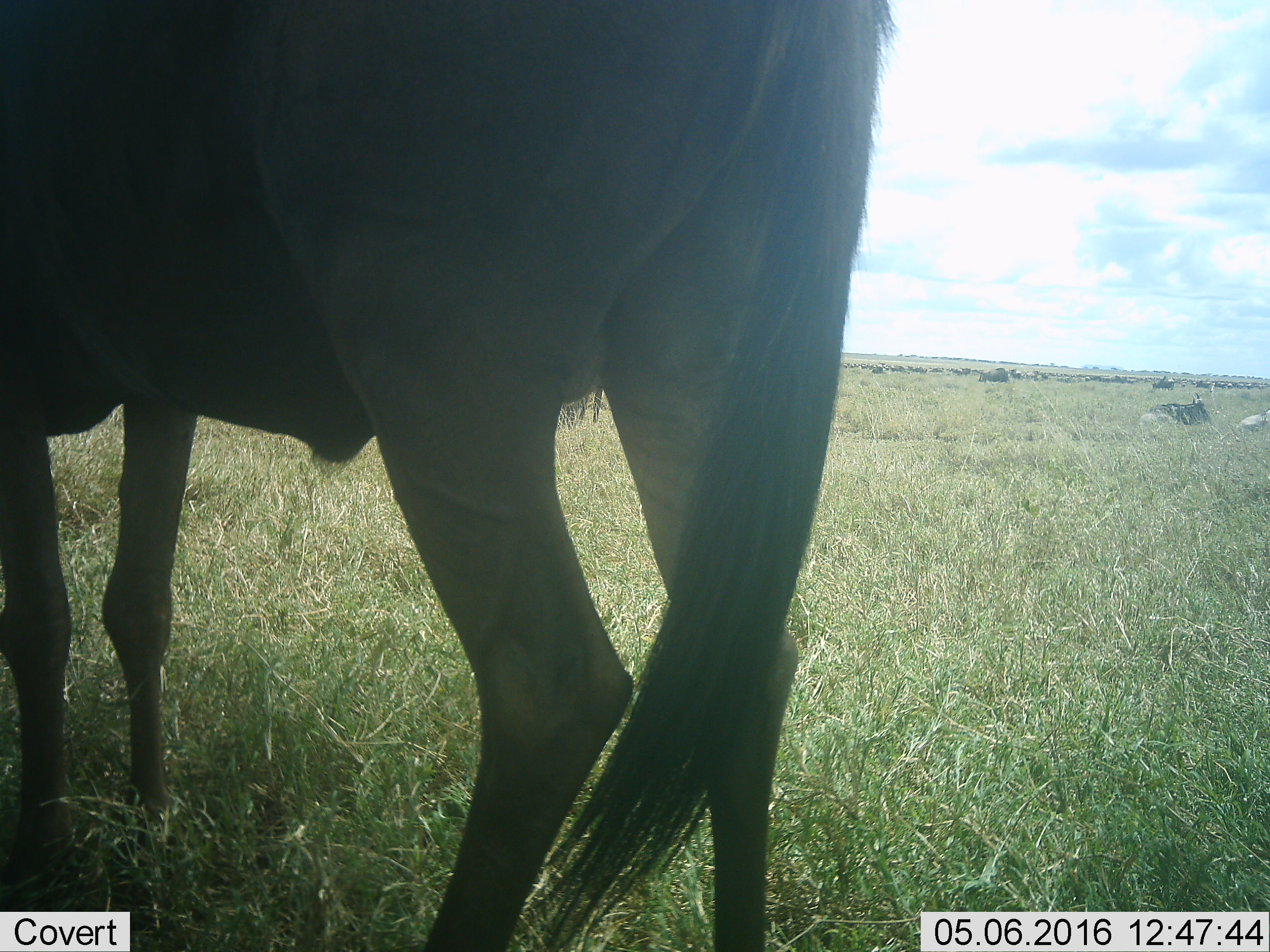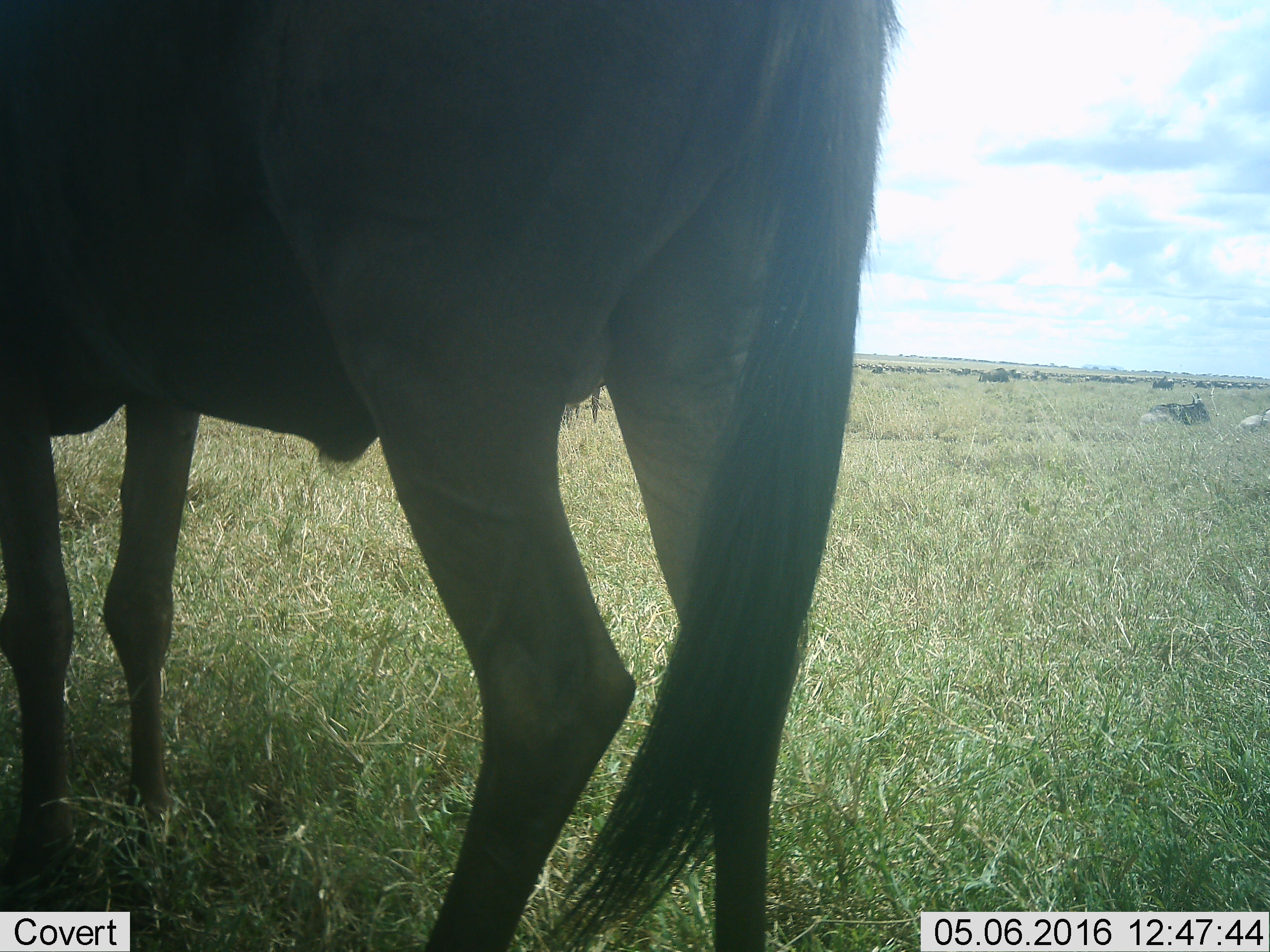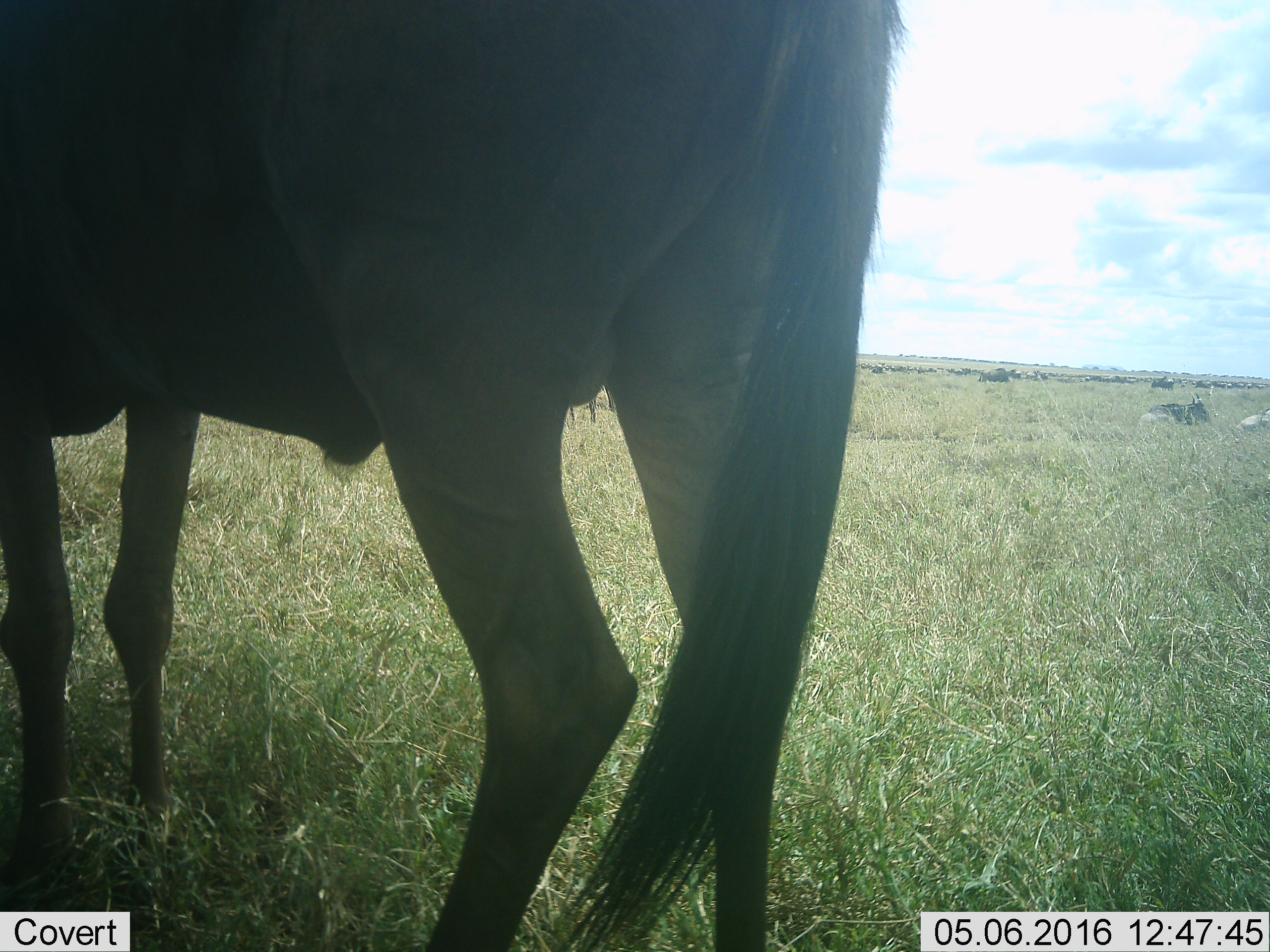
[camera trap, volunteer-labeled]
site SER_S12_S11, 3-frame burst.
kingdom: Animalia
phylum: Chordata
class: Mammalia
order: Artiodactyla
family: Bovidae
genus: Connochaetes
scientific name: Connochaetes taurinus taurinus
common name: blue wildebeest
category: wildebeestblue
Wildebeestblue (blue wildebeest) (Connochaetes taurinus taurinus), count 11-50. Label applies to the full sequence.